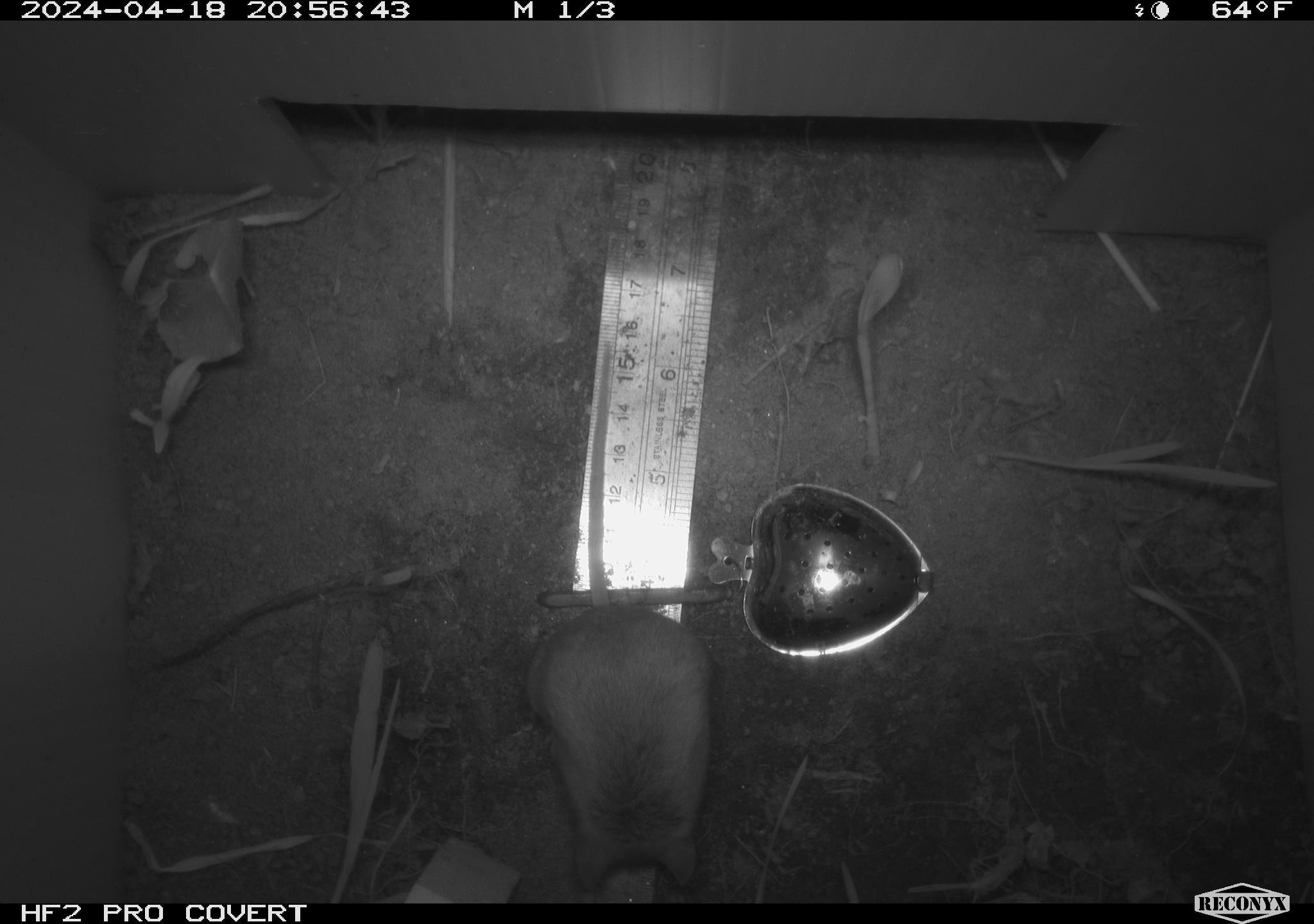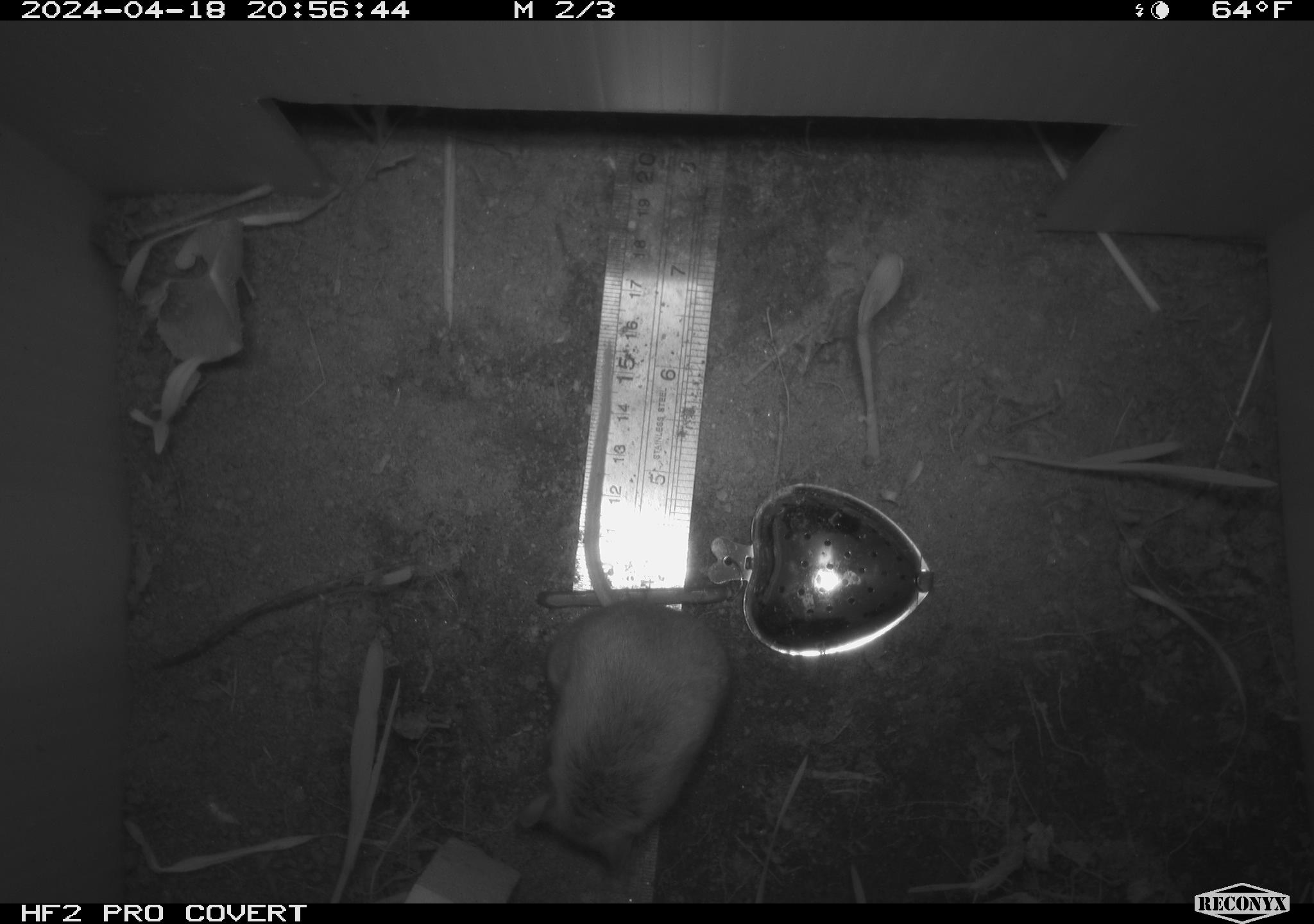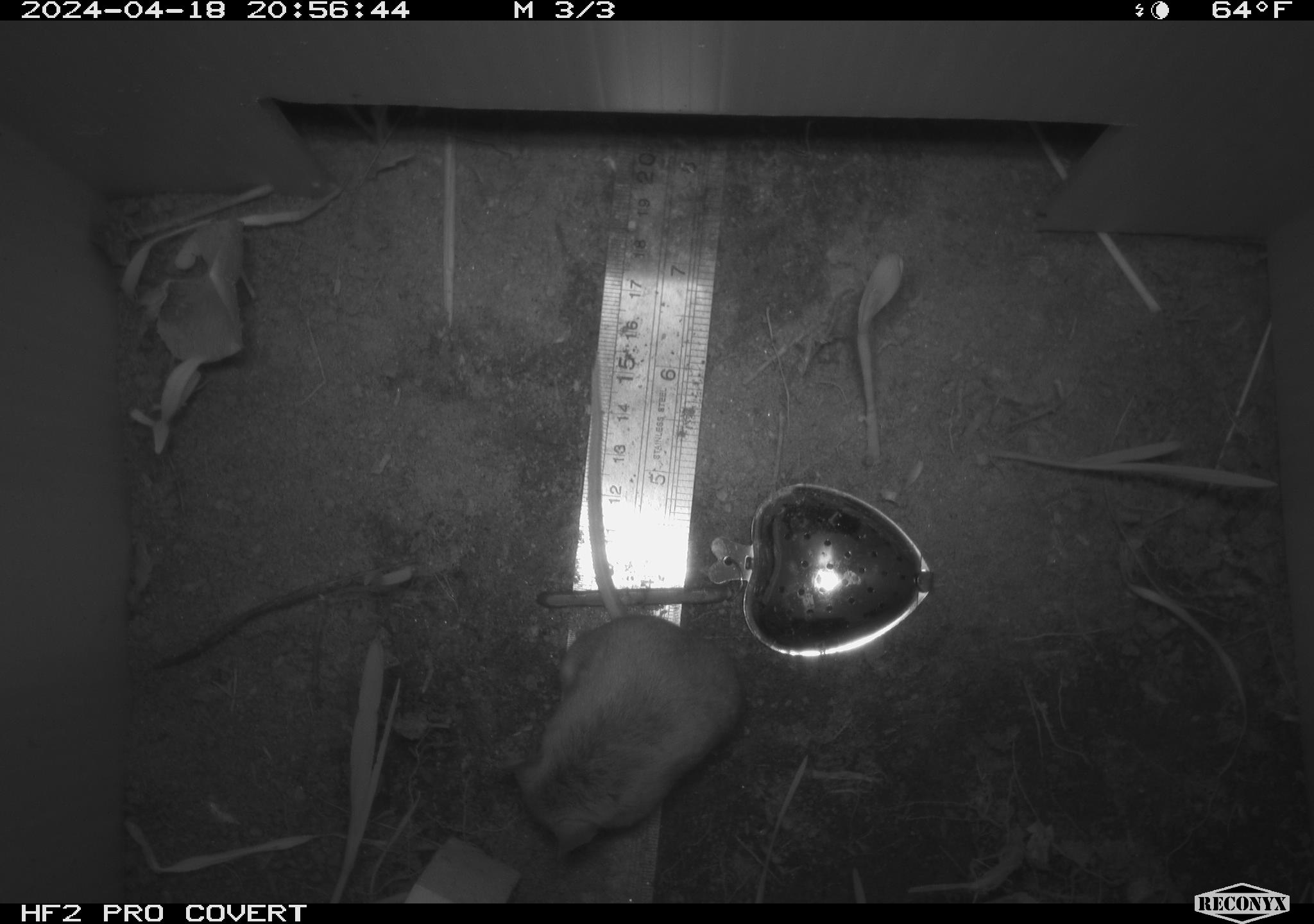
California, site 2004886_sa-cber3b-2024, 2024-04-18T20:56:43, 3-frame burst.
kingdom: Animalia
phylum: Chordata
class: Mammalia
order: Rodentia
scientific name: Rodentia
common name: mouse species